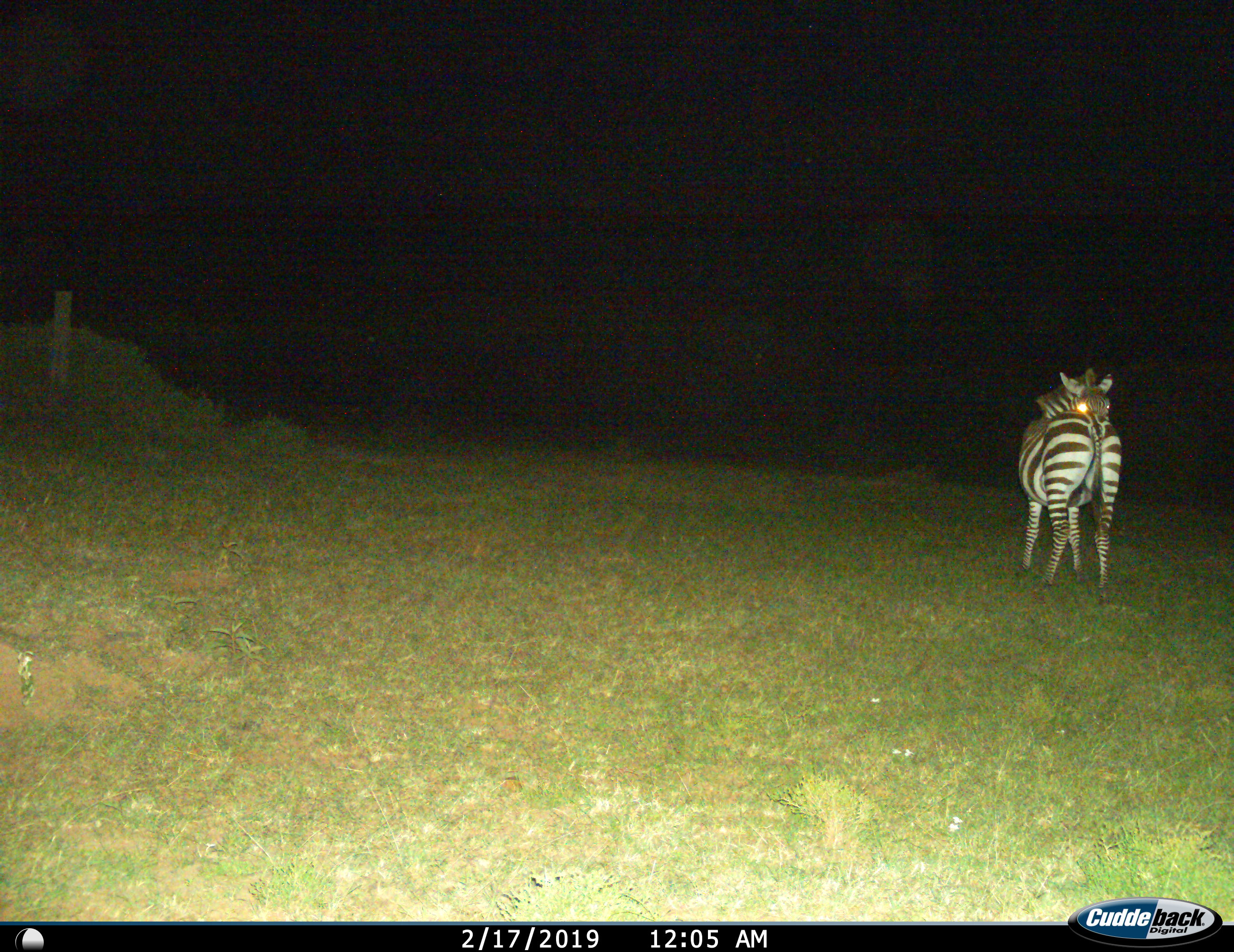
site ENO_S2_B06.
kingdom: Animalia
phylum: Chordata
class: Mammalia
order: Perissodactyla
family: Equidae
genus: Equus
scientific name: Equus quagga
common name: plains zebra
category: zebraplains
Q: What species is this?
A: Zebraplains (plains zebra) (Equus quagga).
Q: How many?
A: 1.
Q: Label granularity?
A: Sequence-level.